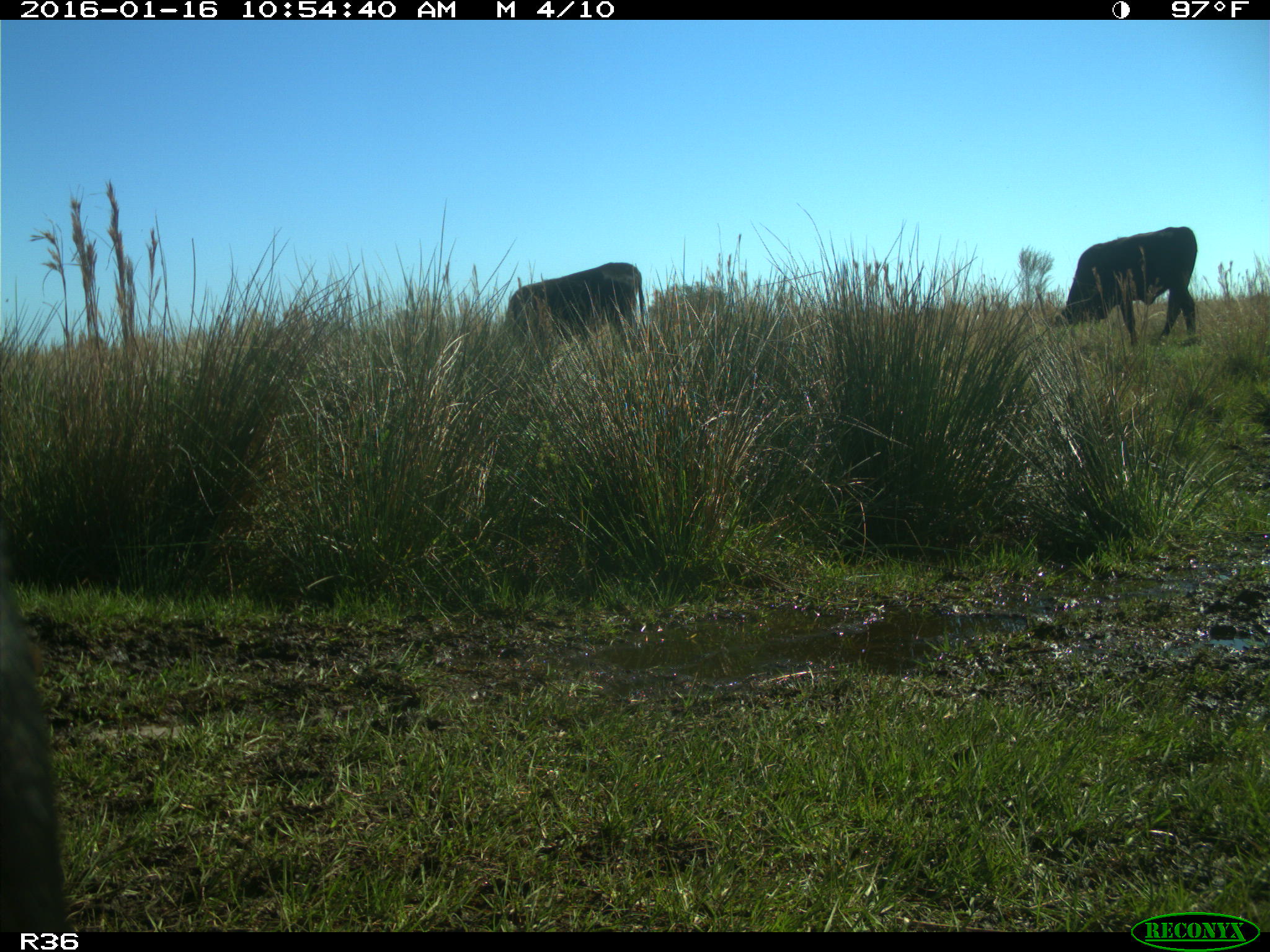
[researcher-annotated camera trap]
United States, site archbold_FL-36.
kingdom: Animalia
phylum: Chordata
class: Mammalia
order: Artiodactyla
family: Bovidae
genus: Bos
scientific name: Bos taurus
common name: domestic cow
Bos taurus (domestic cow).